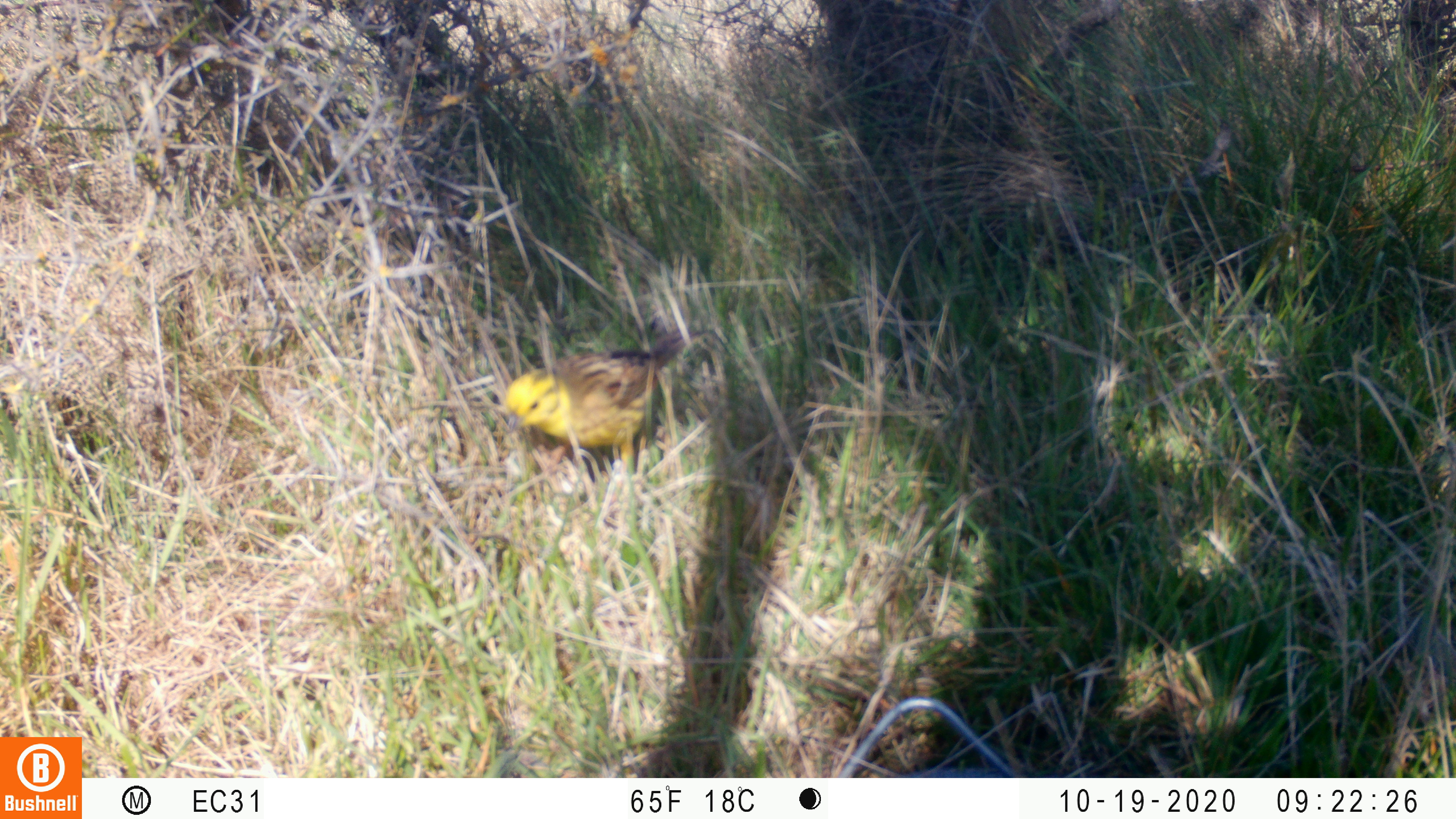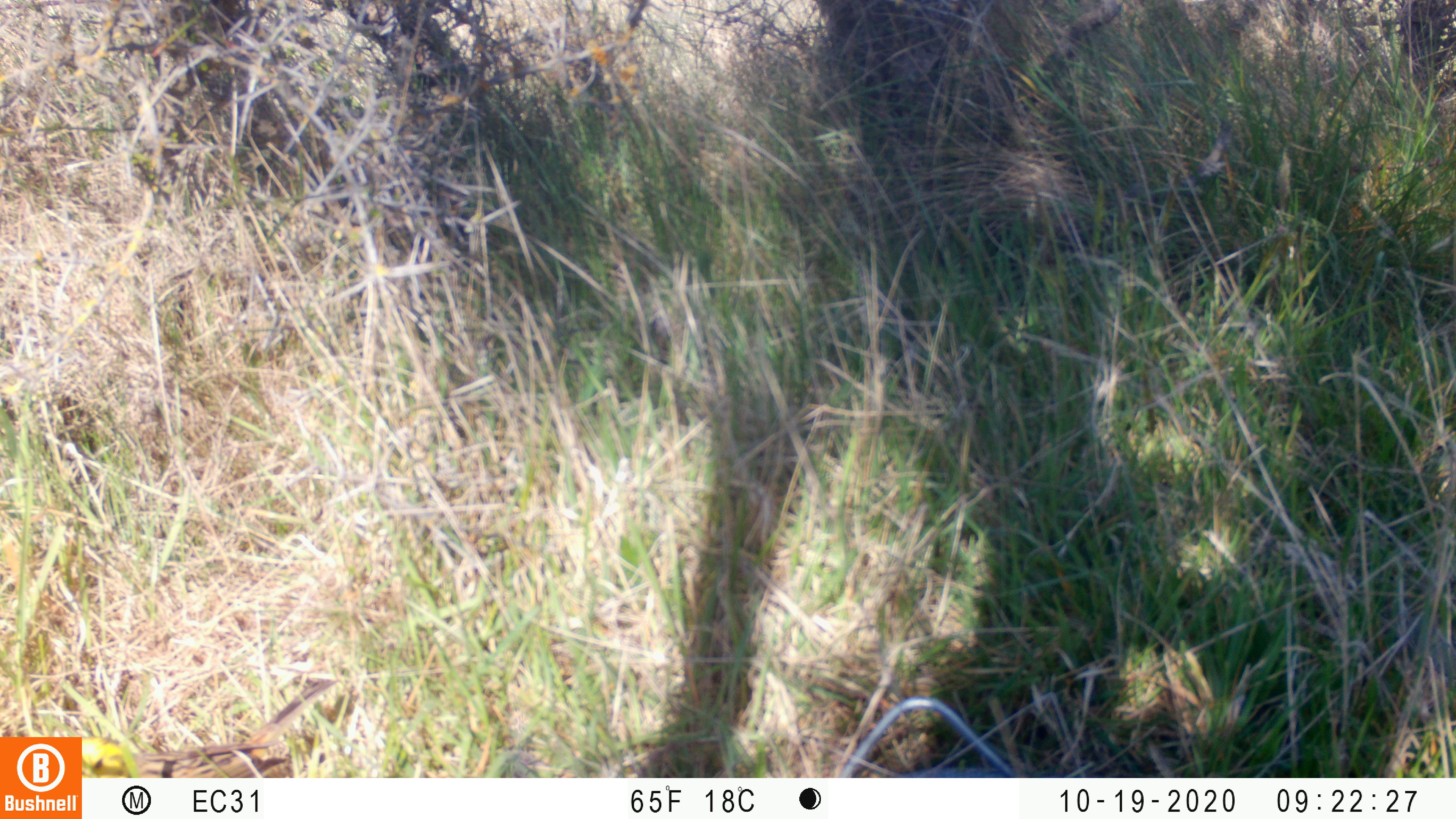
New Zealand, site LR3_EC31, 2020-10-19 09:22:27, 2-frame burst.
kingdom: Animalia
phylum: Chordata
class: Aves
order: Passeriformes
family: Emberizidae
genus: Emberiza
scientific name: Emberiza citrinella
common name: yellowhammer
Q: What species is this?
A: Yellowhammer (Emberiza citrinella).